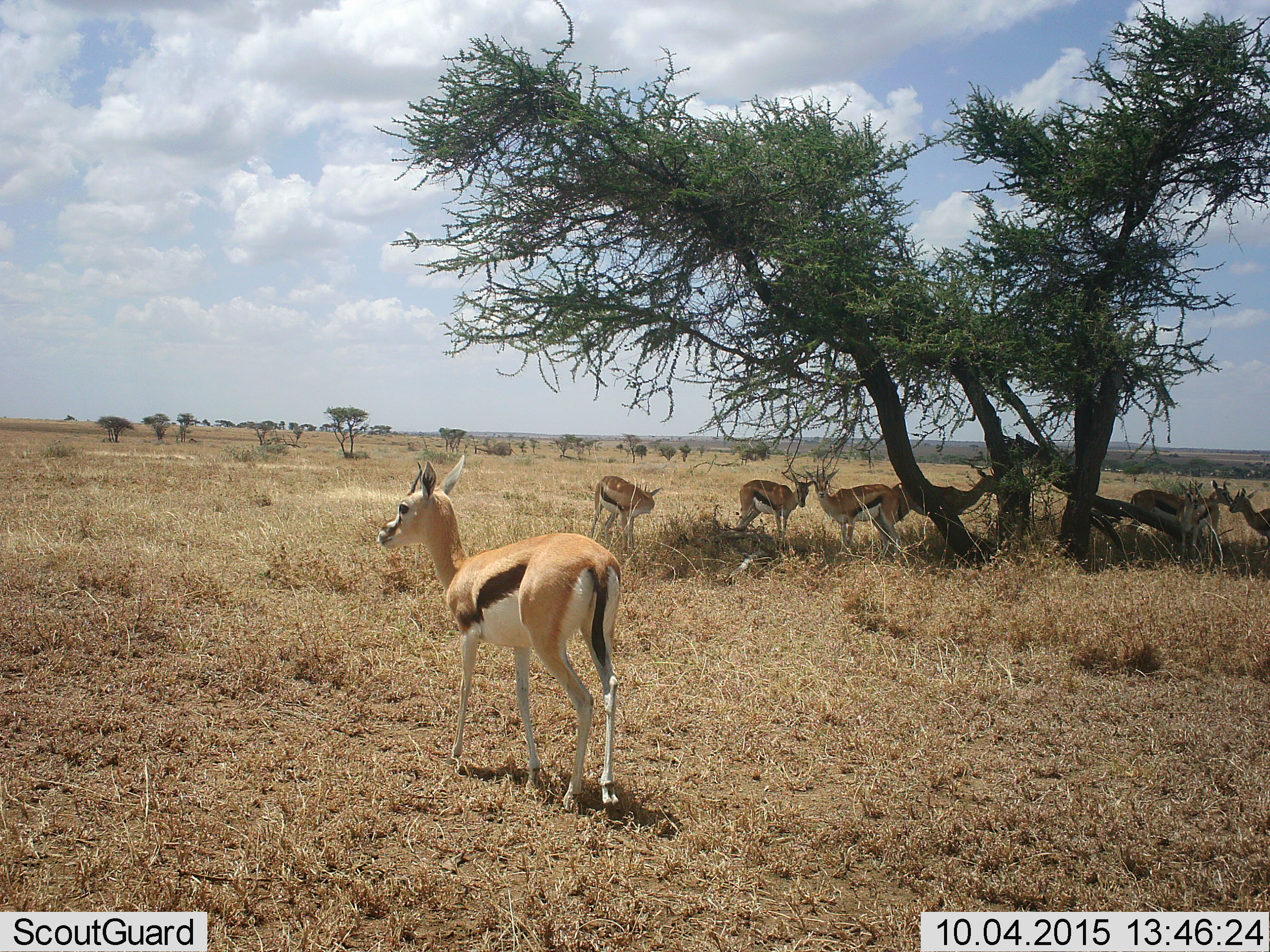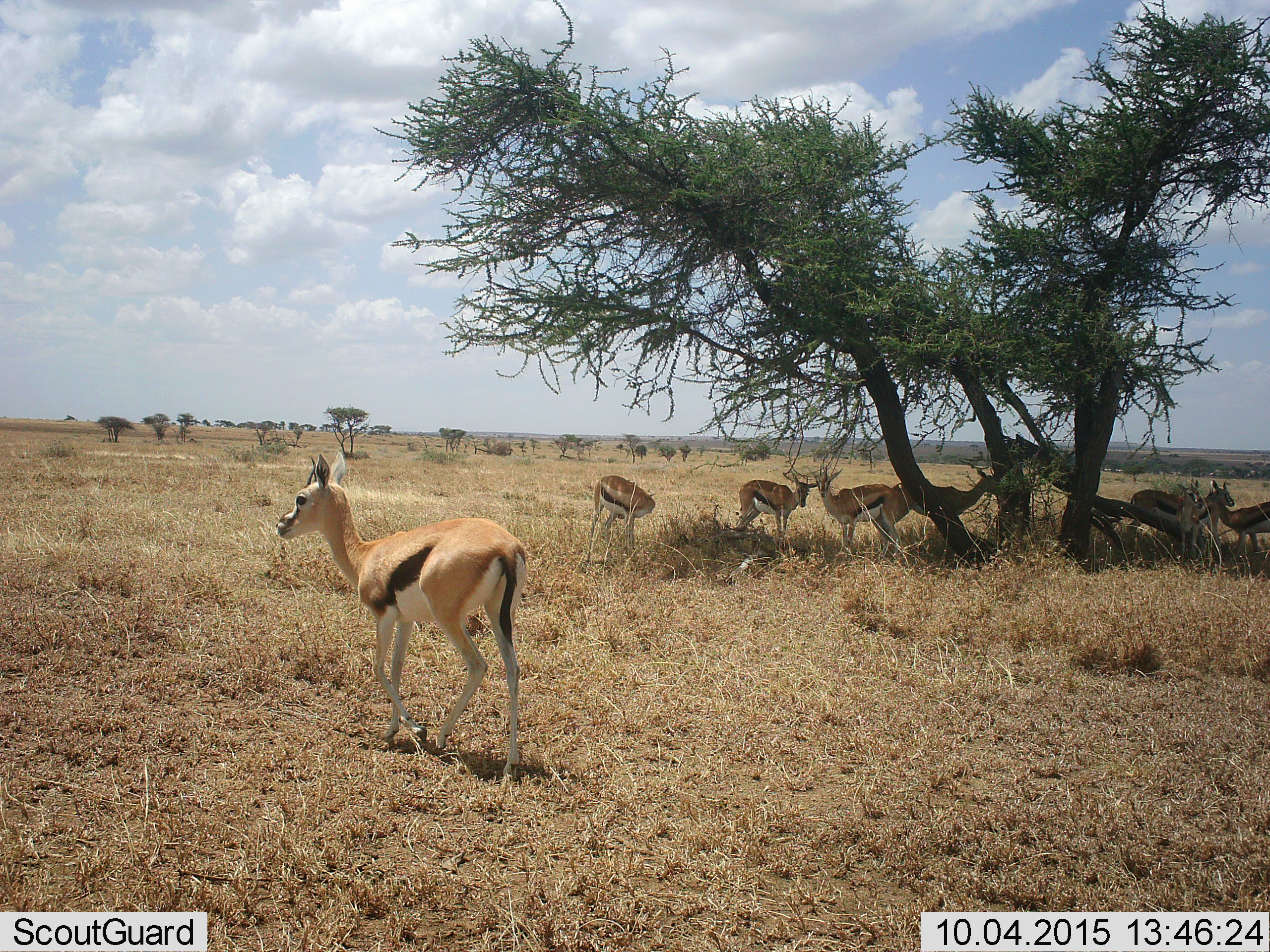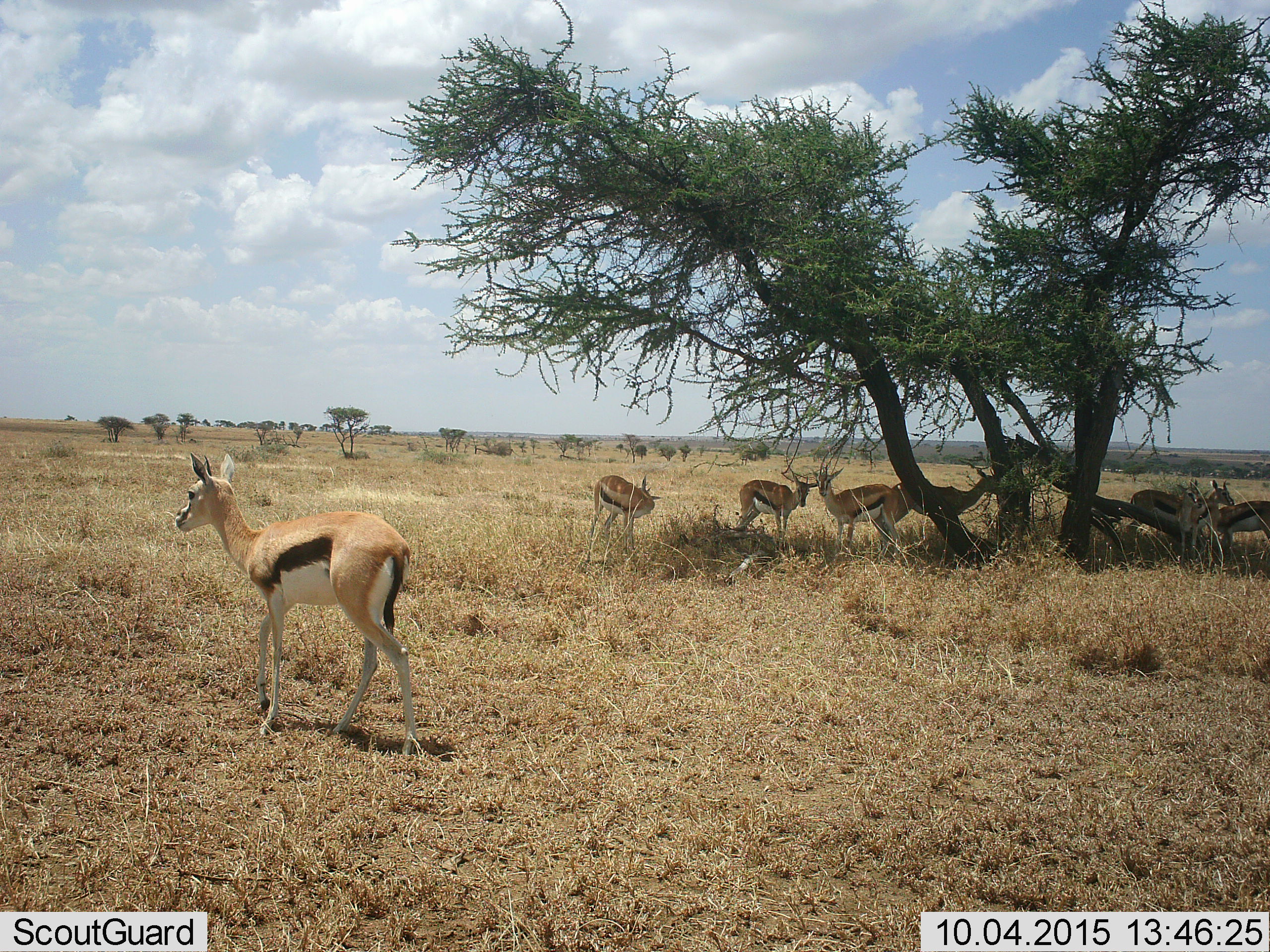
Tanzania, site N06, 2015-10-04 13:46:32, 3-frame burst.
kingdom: Animalia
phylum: Chordata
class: Mammalia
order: Artiodactyla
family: Bovidae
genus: Eudorcas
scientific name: Eudorcas thomsonii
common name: thomson's gazelle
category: gazellethomsons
Gazellethomsons (thomson's gazelle) (Eudorcas thomsonii), count 8. Behavior (volunteer vote fractions): standing 89%, resting 11%, moving 56%, interacting 11%. Young present (vote fraction): 22%. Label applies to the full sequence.